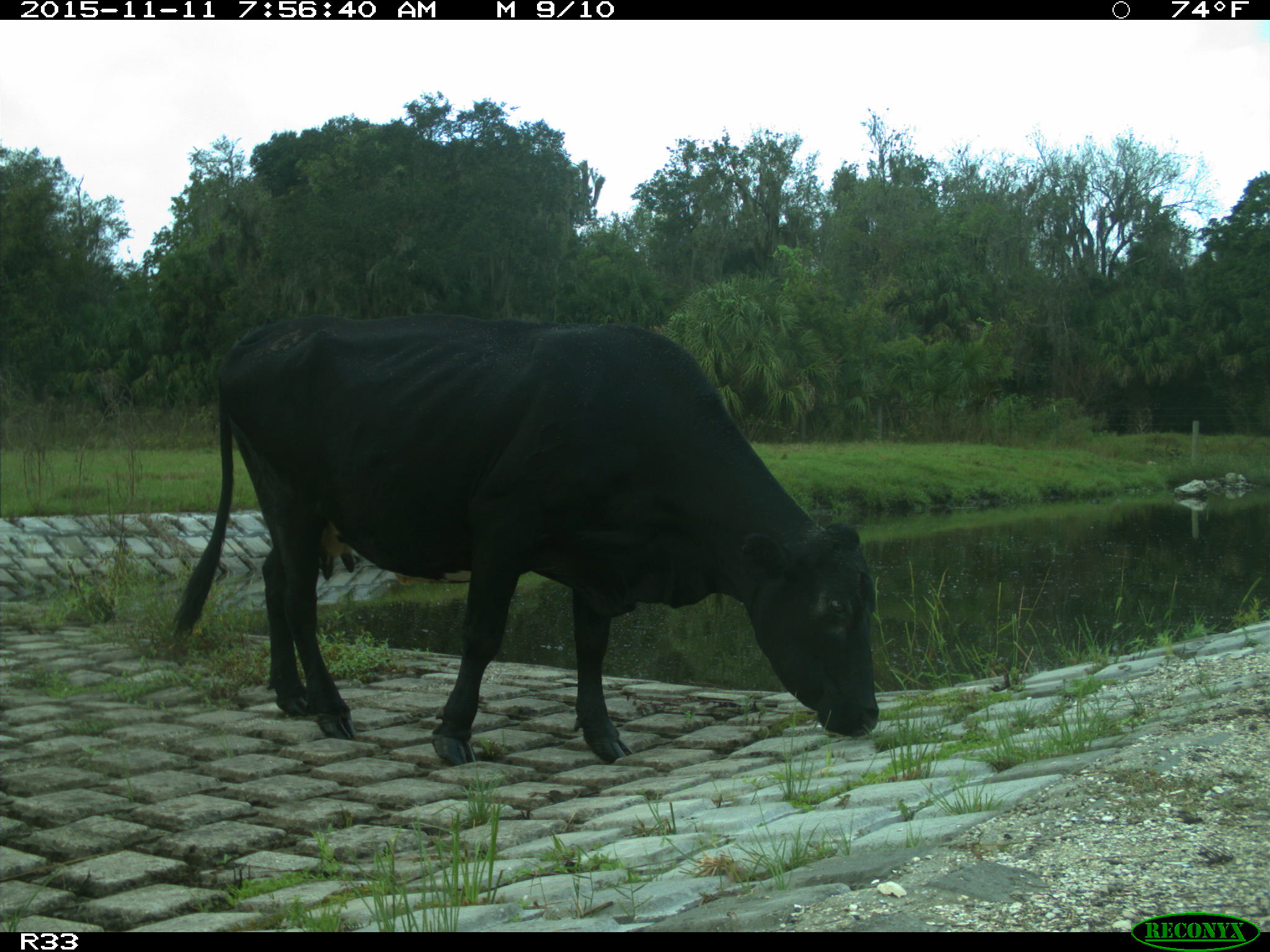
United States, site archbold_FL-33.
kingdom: Animalia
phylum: Chordata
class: Mammalia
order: Artiodactyla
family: Bovidae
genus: Bos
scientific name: Bos taurus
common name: domestic cow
Bos taurus (domestic cow).